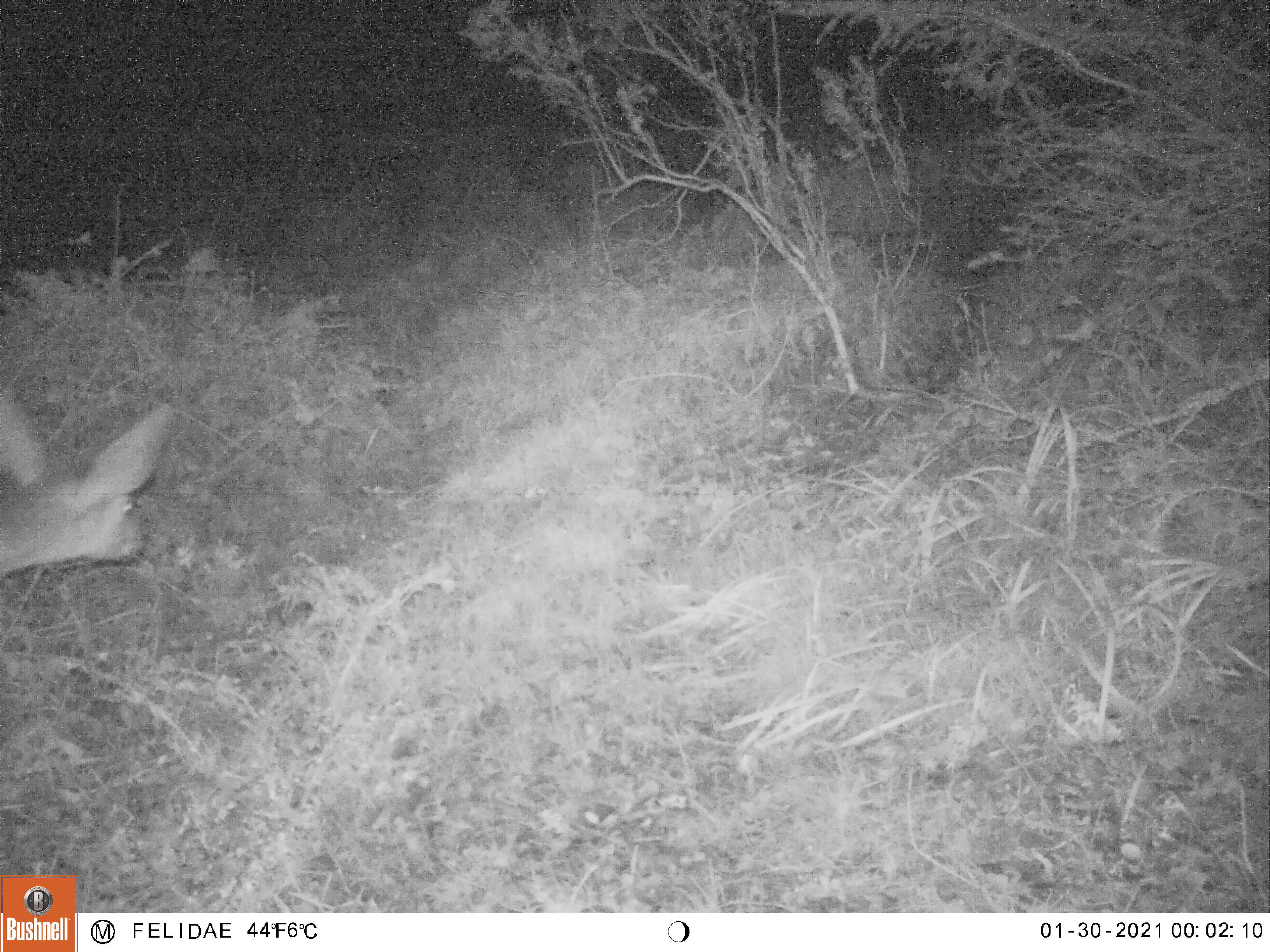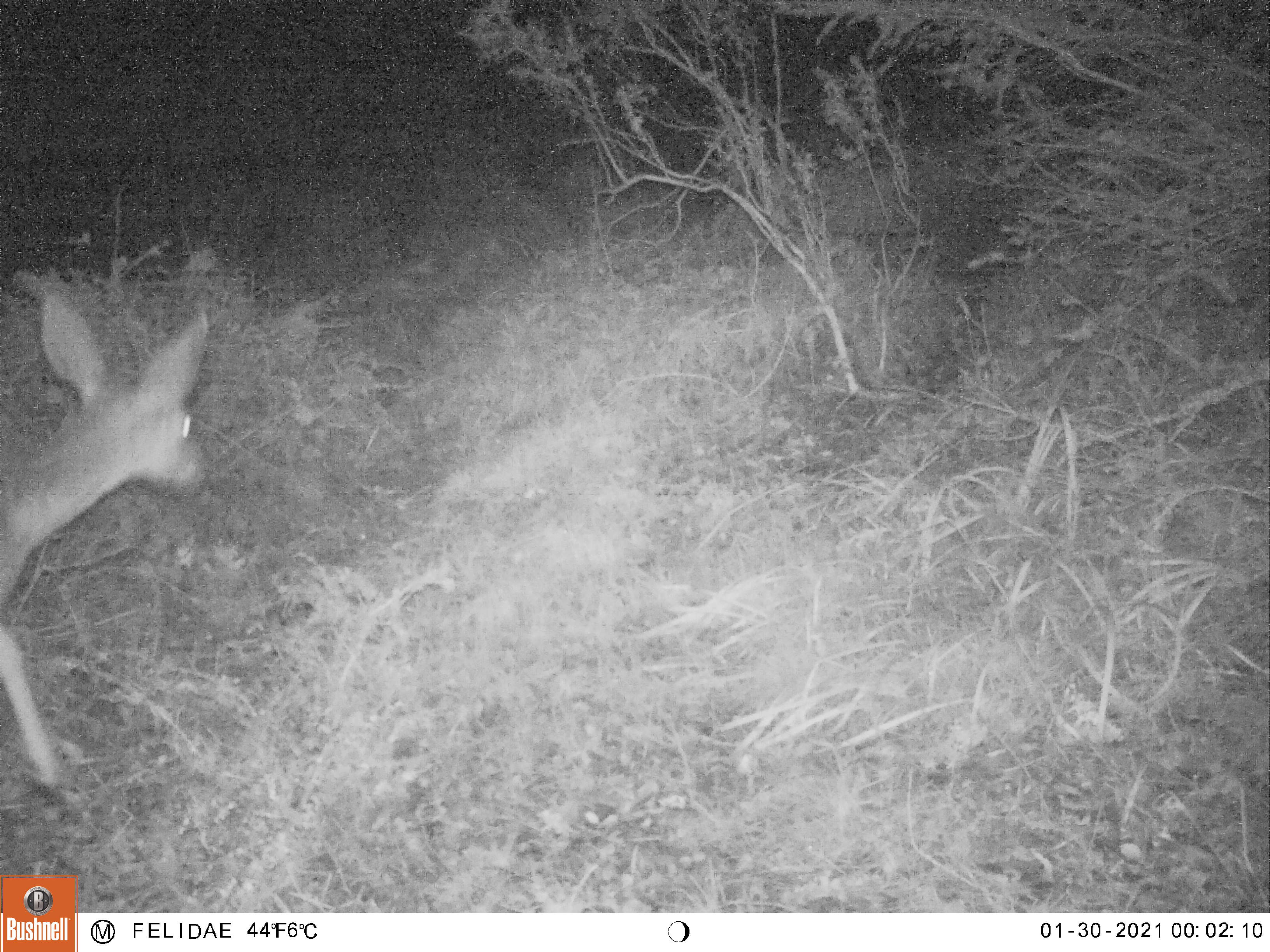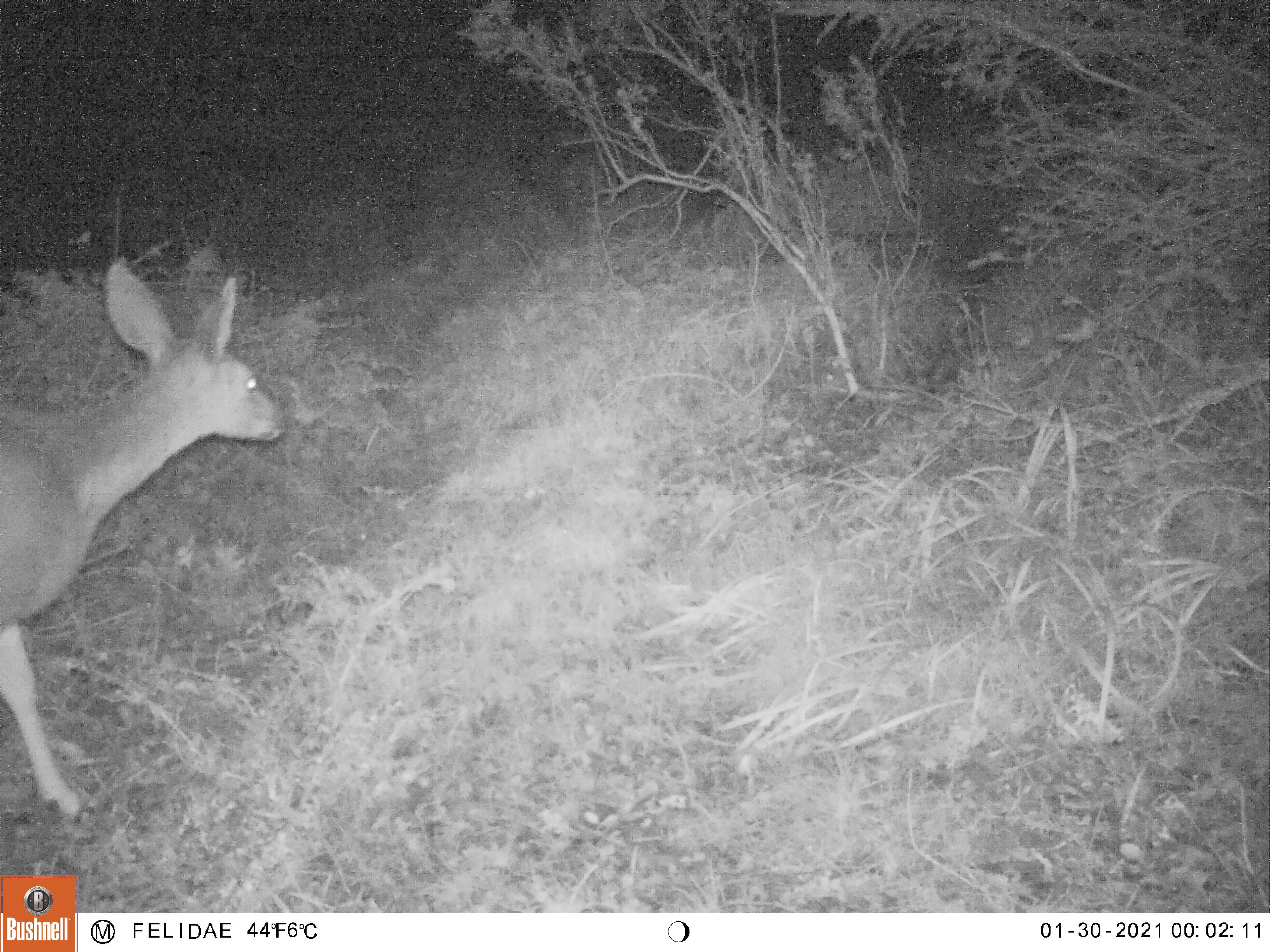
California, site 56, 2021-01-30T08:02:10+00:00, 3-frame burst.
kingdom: Animalia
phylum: Chordata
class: Mammalia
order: Artiodactyla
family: Cervidae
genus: Odocoileus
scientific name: Odocoileus hemionus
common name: mule deer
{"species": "mule deer (Odocoileus hemionus)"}